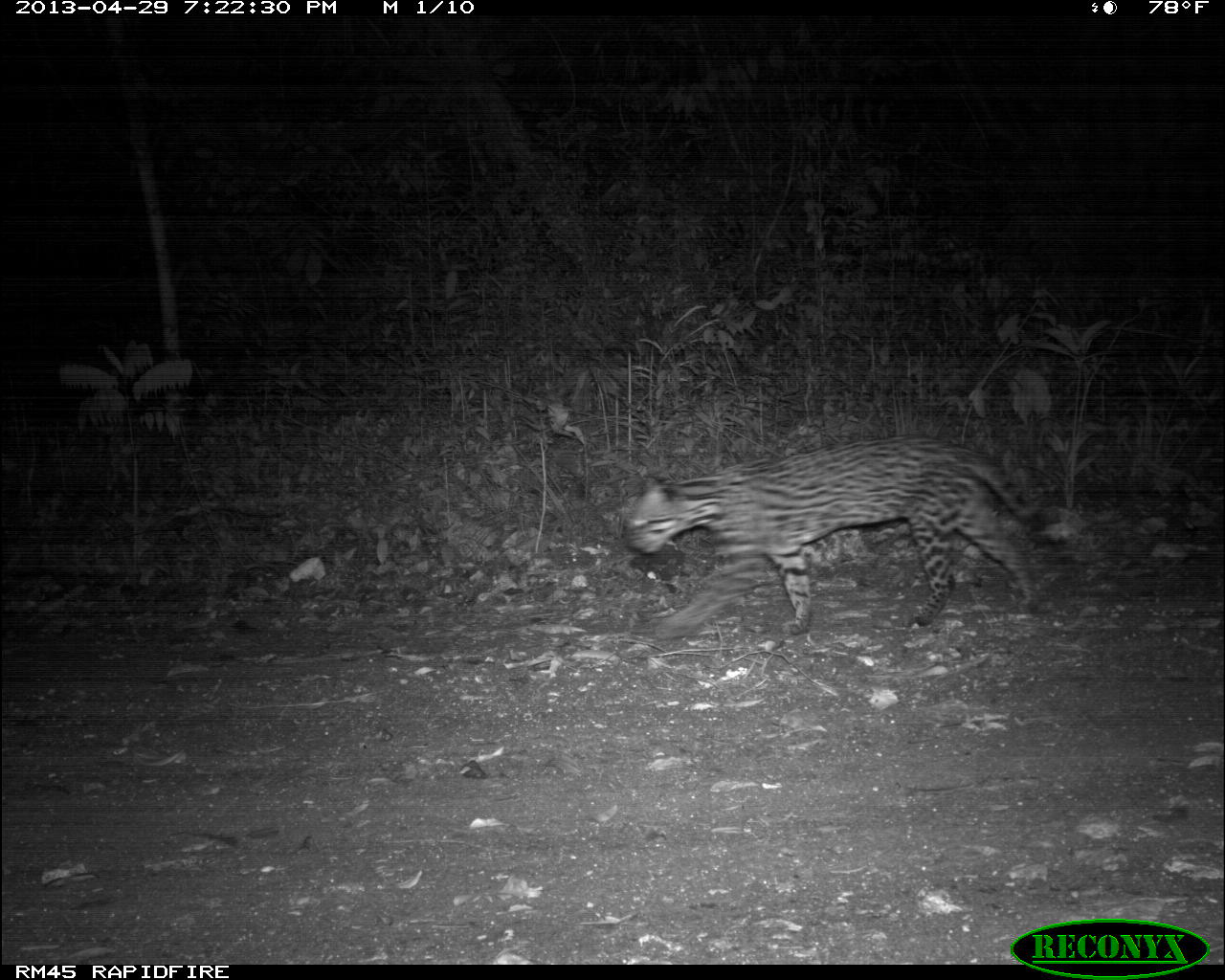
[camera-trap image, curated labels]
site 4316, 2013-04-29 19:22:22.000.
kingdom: Animalia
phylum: Chordata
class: Mammalia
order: Carnivora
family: Felidae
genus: Leopardus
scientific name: Leopardus pardalis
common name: ocelot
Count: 1.